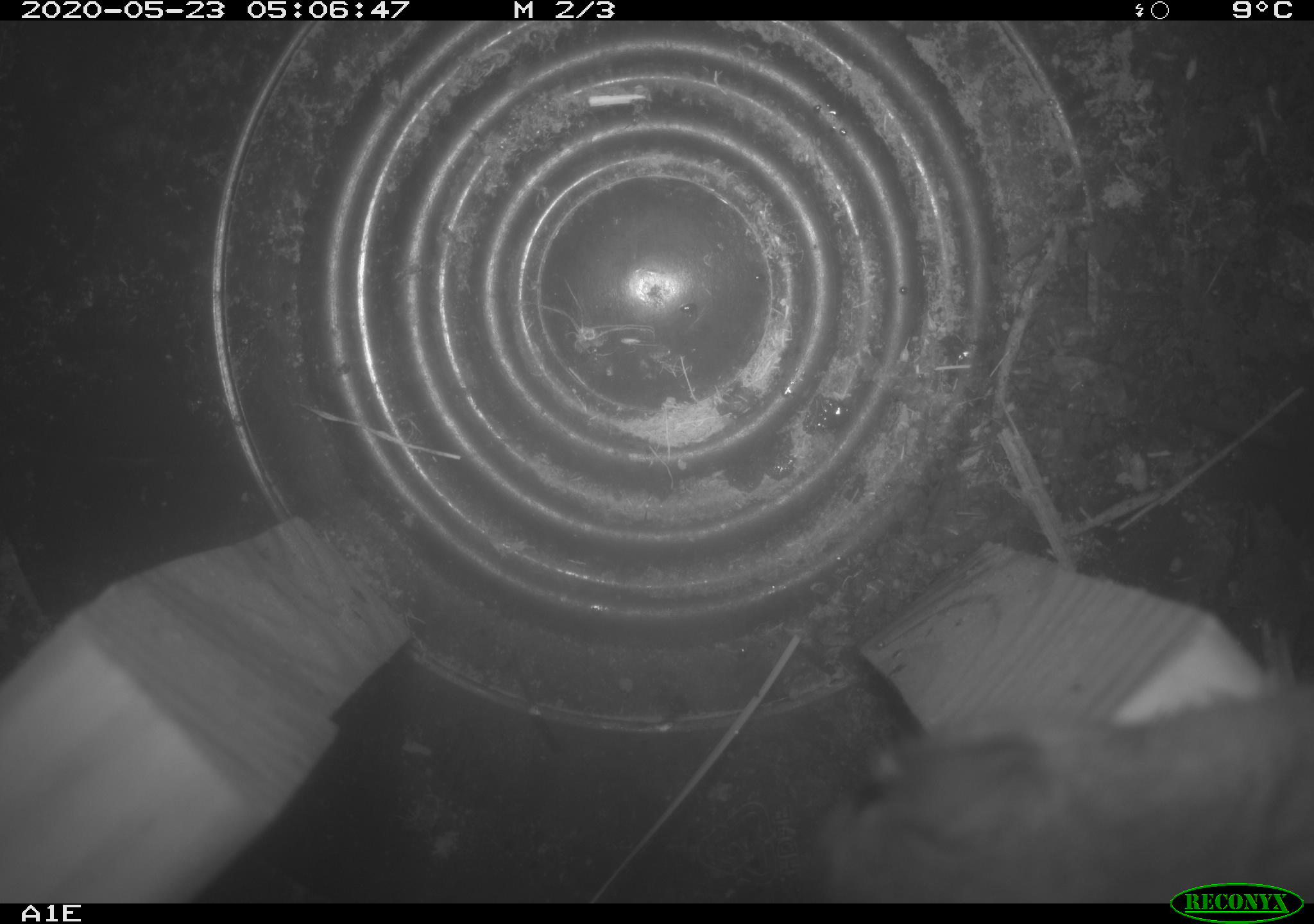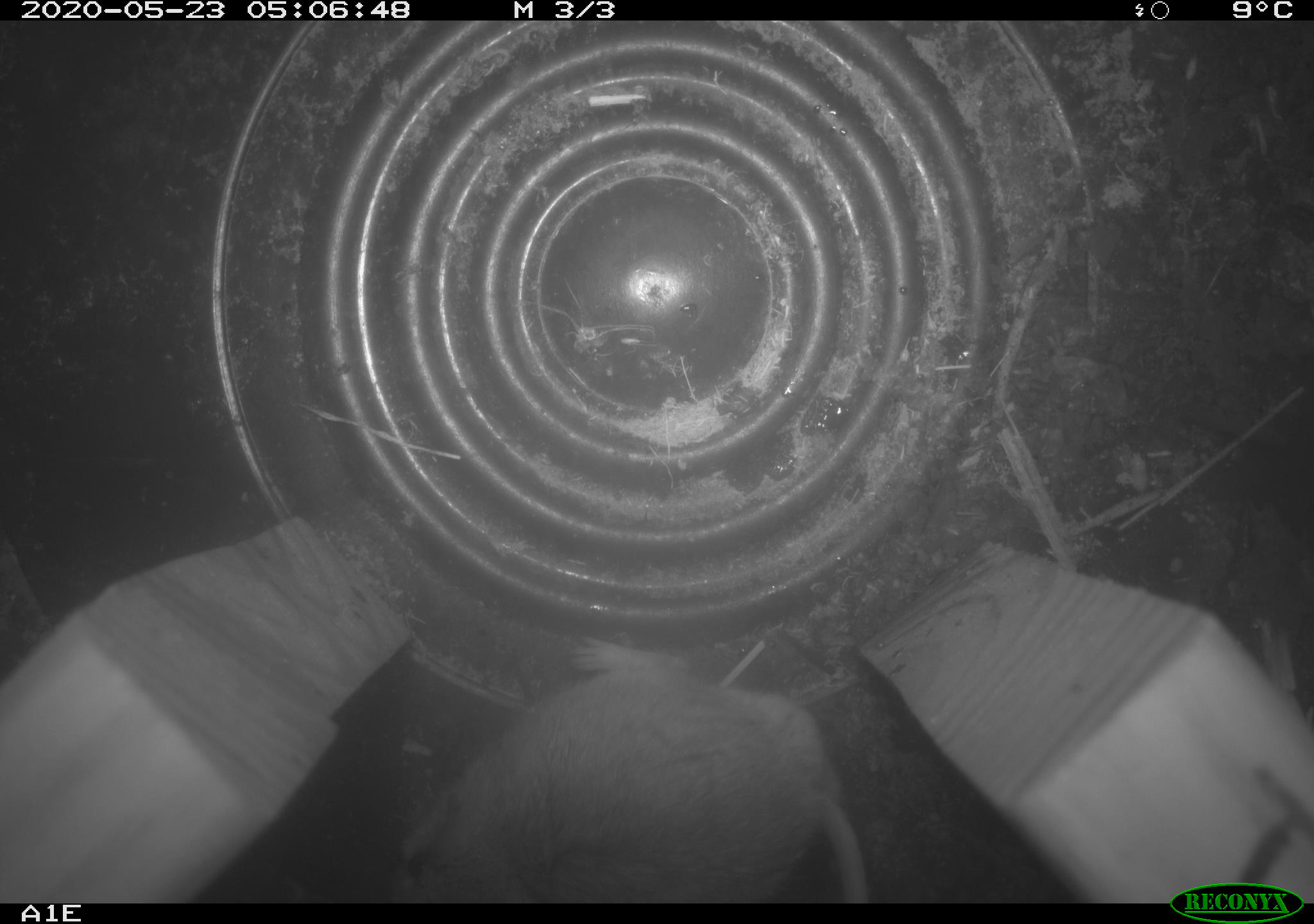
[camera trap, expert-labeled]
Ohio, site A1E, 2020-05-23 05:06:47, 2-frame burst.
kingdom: Animalia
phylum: Chordata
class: Mammalia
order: Rodentia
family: Cricetidae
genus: Peromyscus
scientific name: Peromyscus leucopus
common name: white-footed mouse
White-footed mouse (Peromyscus leucopus).